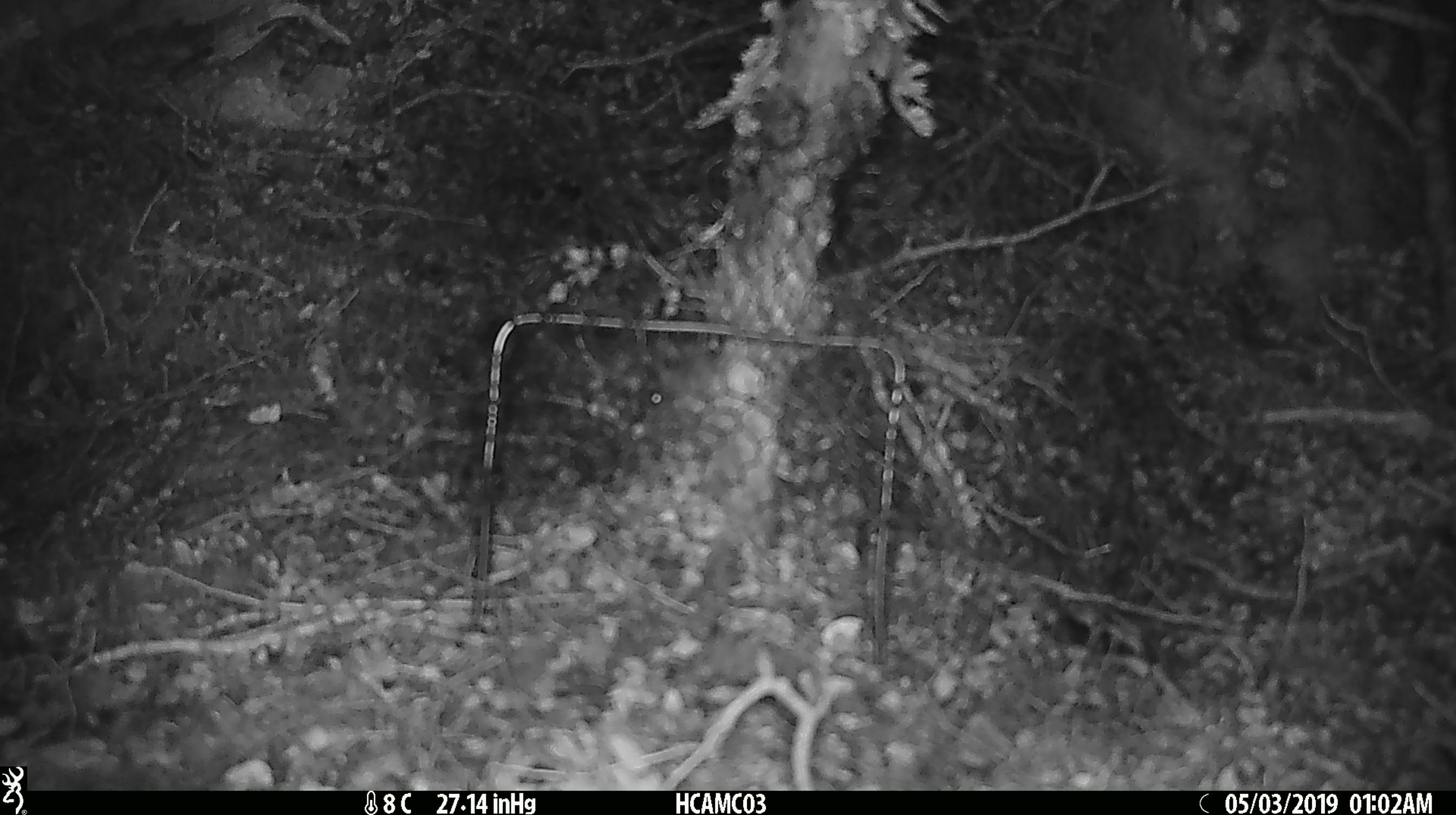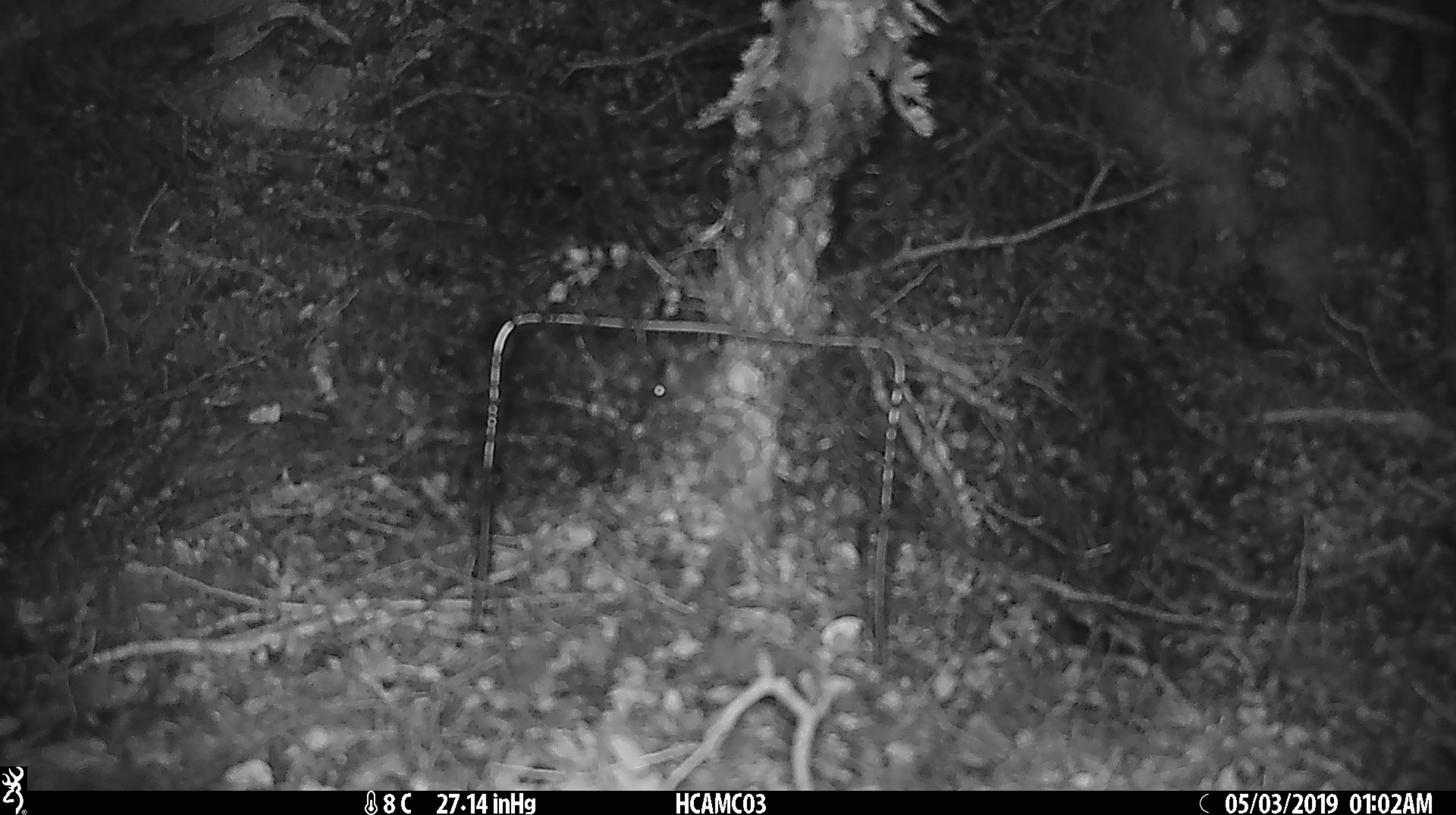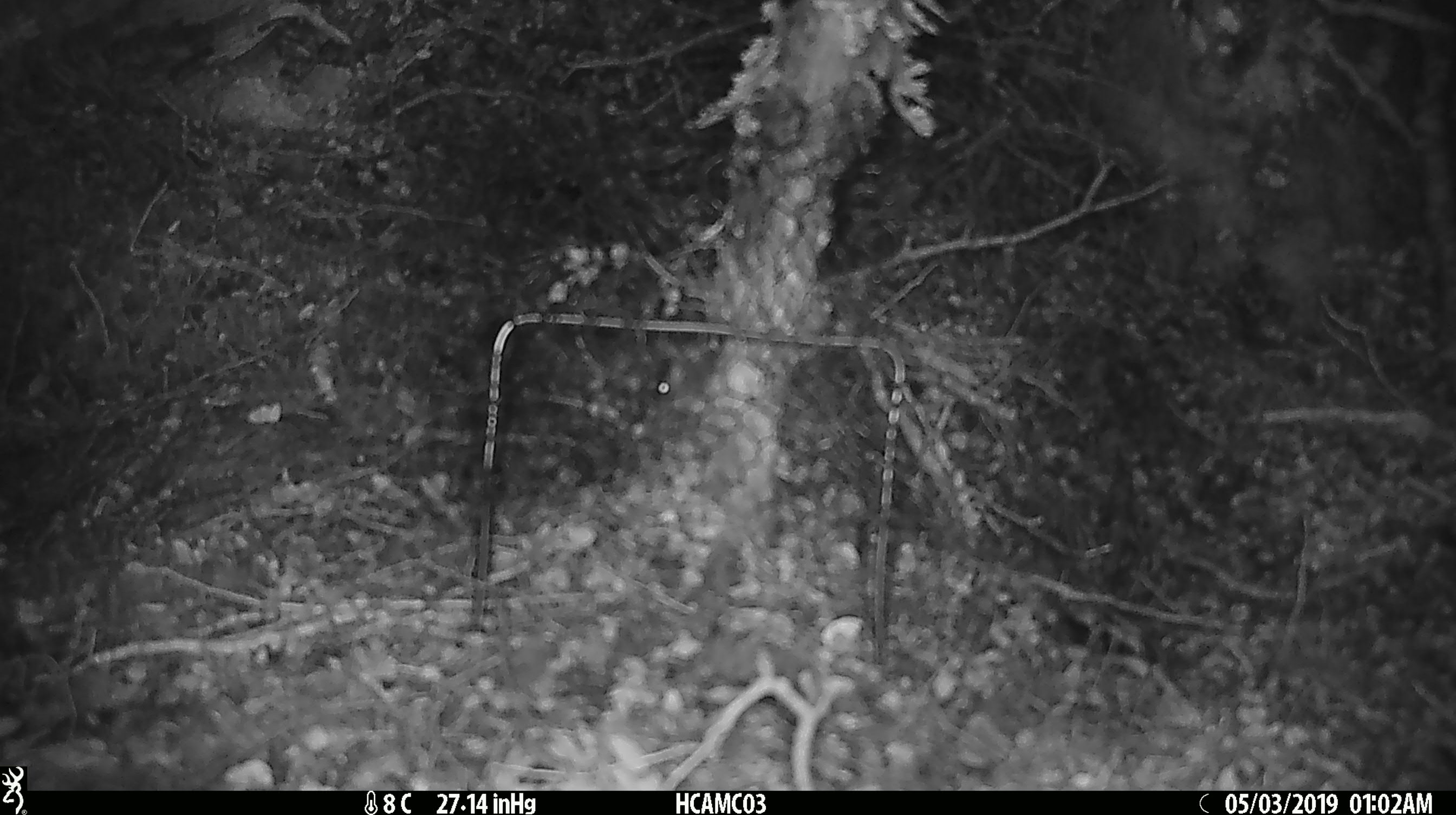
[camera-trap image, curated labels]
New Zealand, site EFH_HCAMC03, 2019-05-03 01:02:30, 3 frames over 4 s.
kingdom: Animalia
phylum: Chordata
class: Mammalia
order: Rodentia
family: Muridae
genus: Mus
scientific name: Mus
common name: mouse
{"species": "mouse (Mus)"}